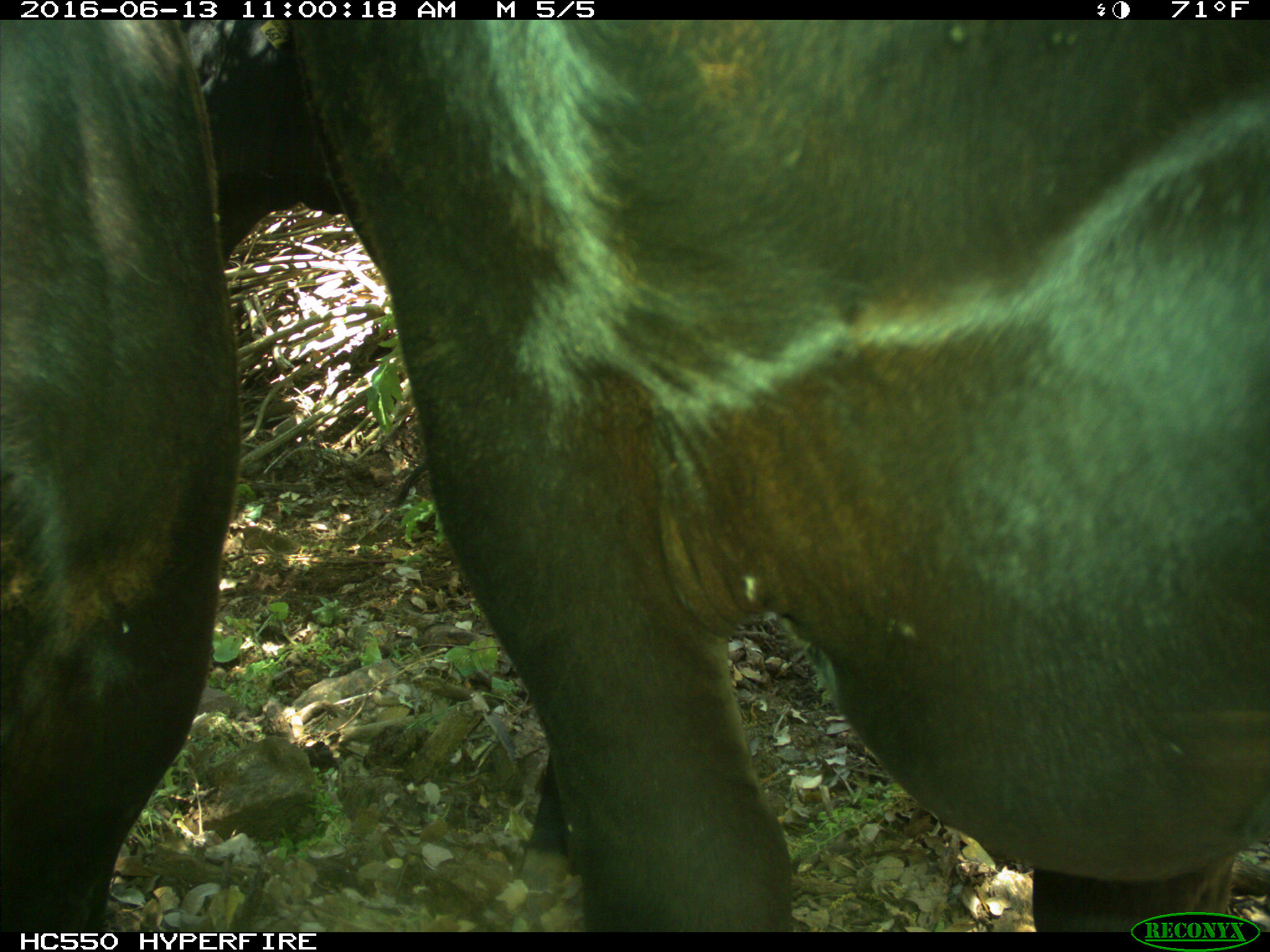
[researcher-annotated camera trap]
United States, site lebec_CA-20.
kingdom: Animalia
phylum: Chordata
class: Mammalia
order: Artiodactyla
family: Bovidae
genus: Bos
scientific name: Bos taurus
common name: domestic cow